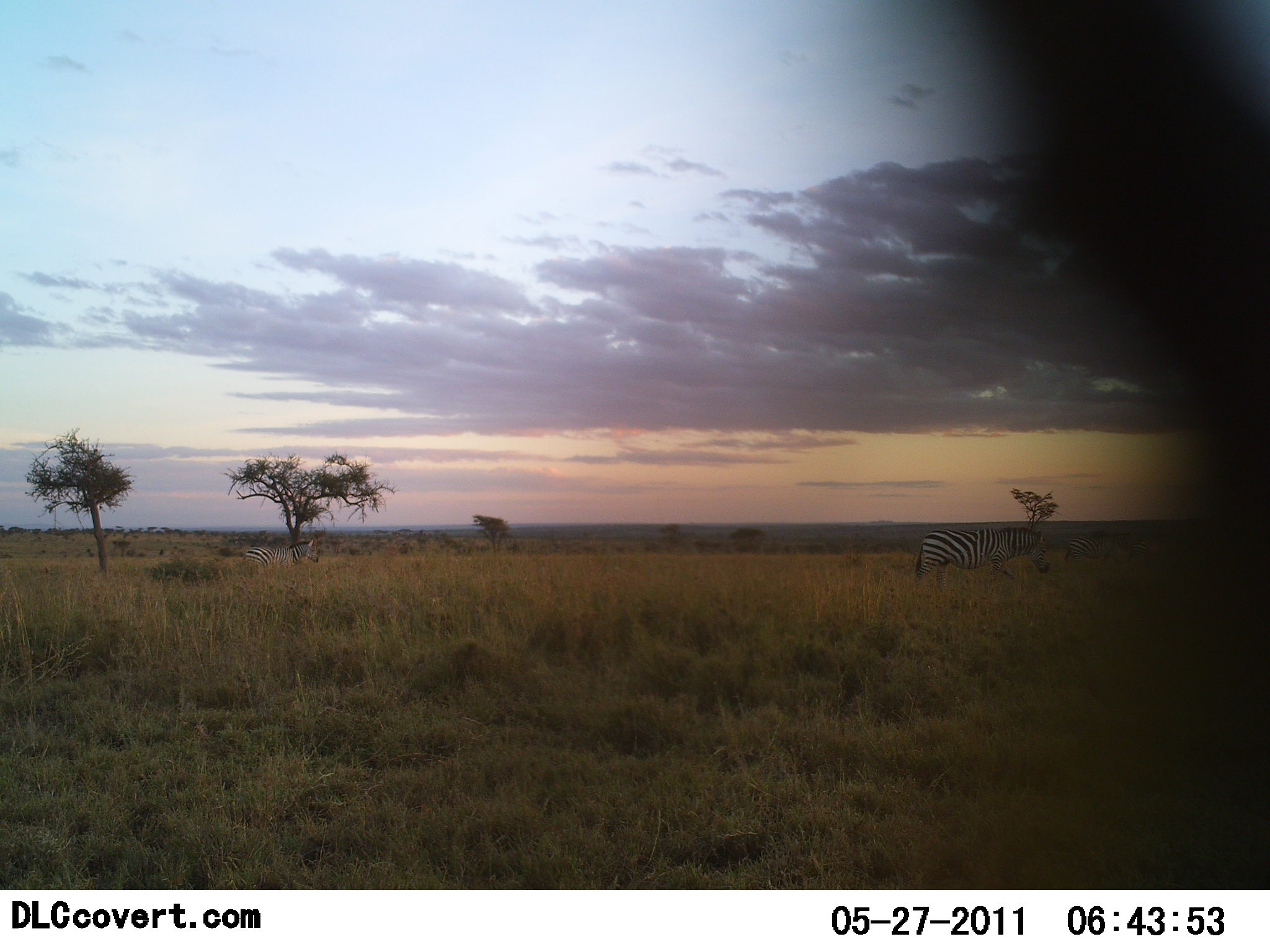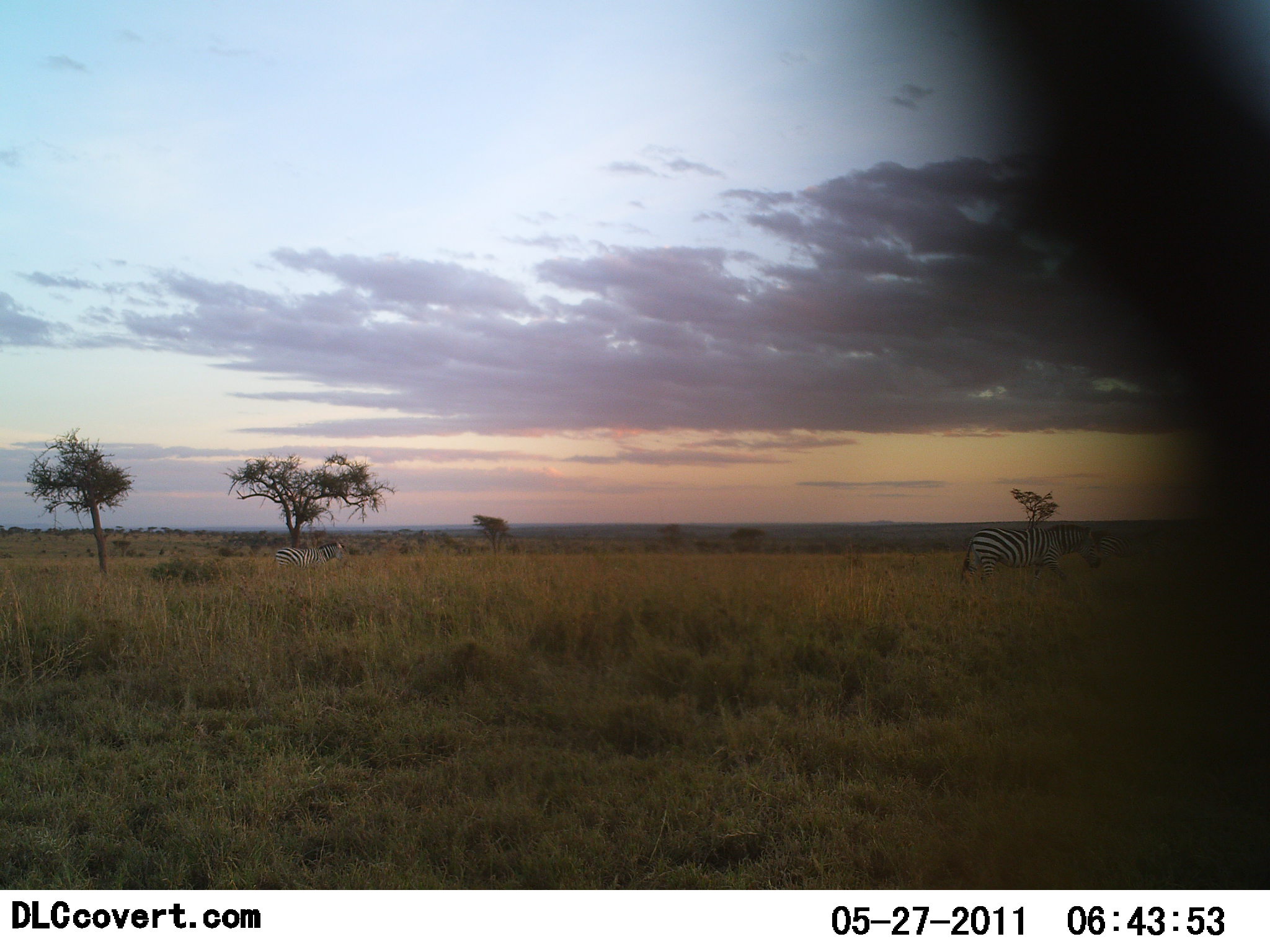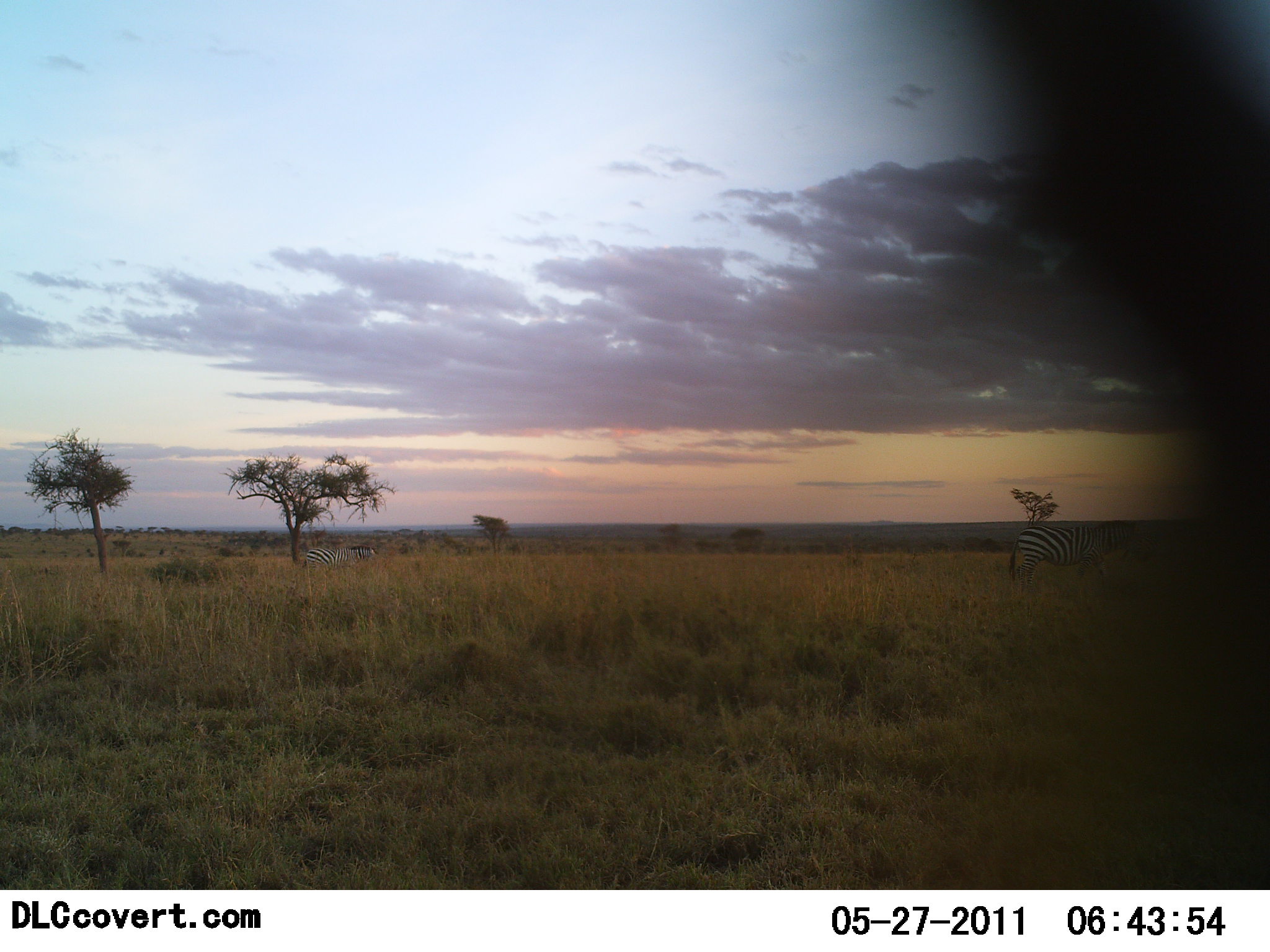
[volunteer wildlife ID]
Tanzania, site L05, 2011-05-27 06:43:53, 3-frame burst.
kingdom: Animalia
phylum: Chordata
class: Mammalia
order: Perissodactyla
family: Equidae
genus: Equus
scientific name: Equus quagga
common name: plains zebra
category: zebra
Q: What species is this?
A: Zebra (plains zebra) (Equus quagga).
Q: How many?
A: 2.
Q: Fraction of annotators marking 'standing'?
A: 10%.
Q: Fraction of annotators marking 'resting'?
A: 0%.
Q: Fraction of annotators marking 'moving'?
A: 90%.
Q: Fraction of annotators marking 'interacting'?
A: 0%.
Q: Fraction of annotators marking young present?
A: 0%.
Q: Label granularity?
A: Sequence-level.